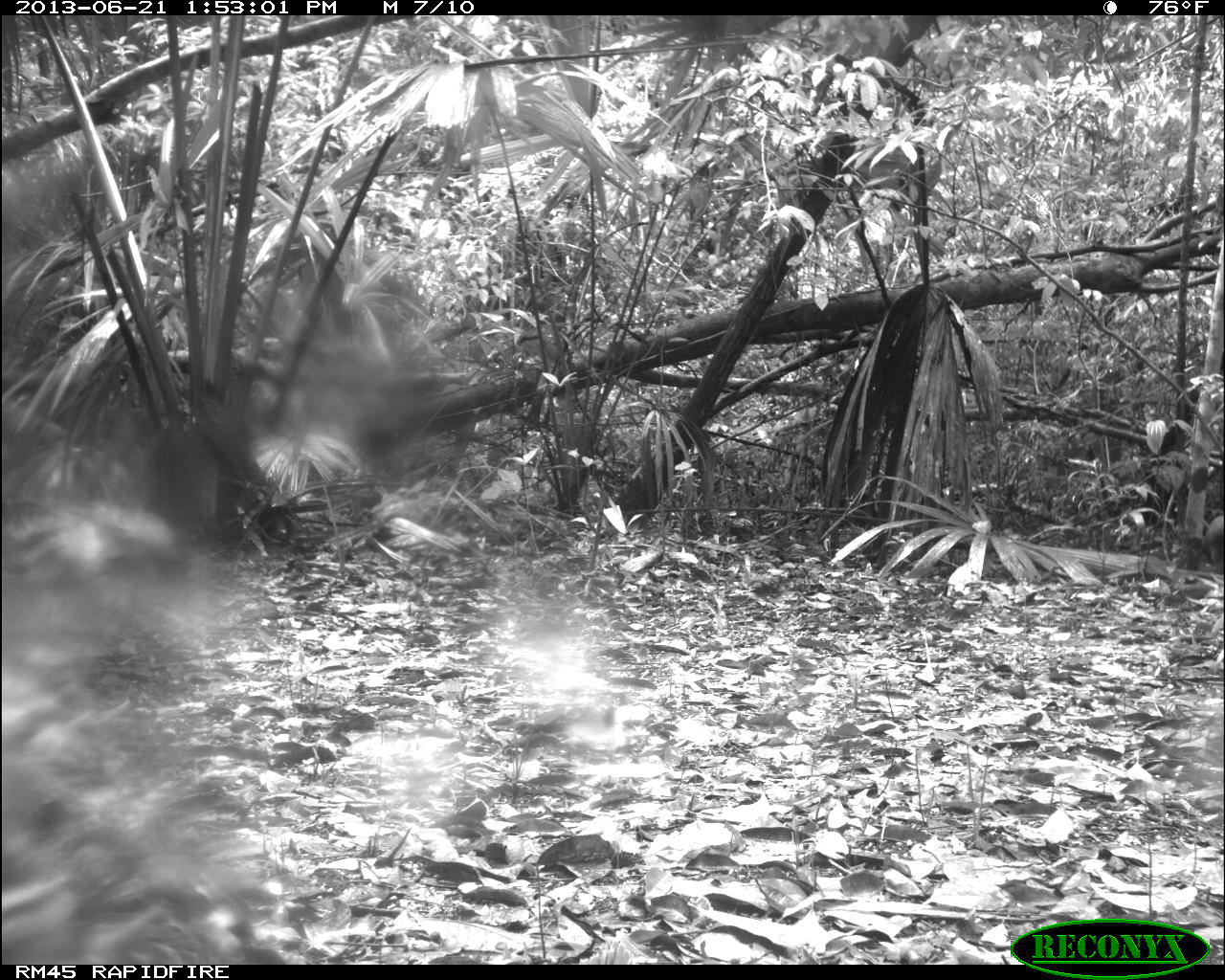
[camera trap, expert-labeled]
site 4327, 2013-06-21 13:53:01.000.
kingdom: Animalia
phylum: Chordata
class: Mammalia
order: Rodentia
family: Dasyproctidae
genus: Dasyprocta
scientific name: Dasyprocta punctata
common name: central american agouti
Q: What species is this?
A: Dasyprocta punctata (central american agouti).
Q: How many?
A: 1.